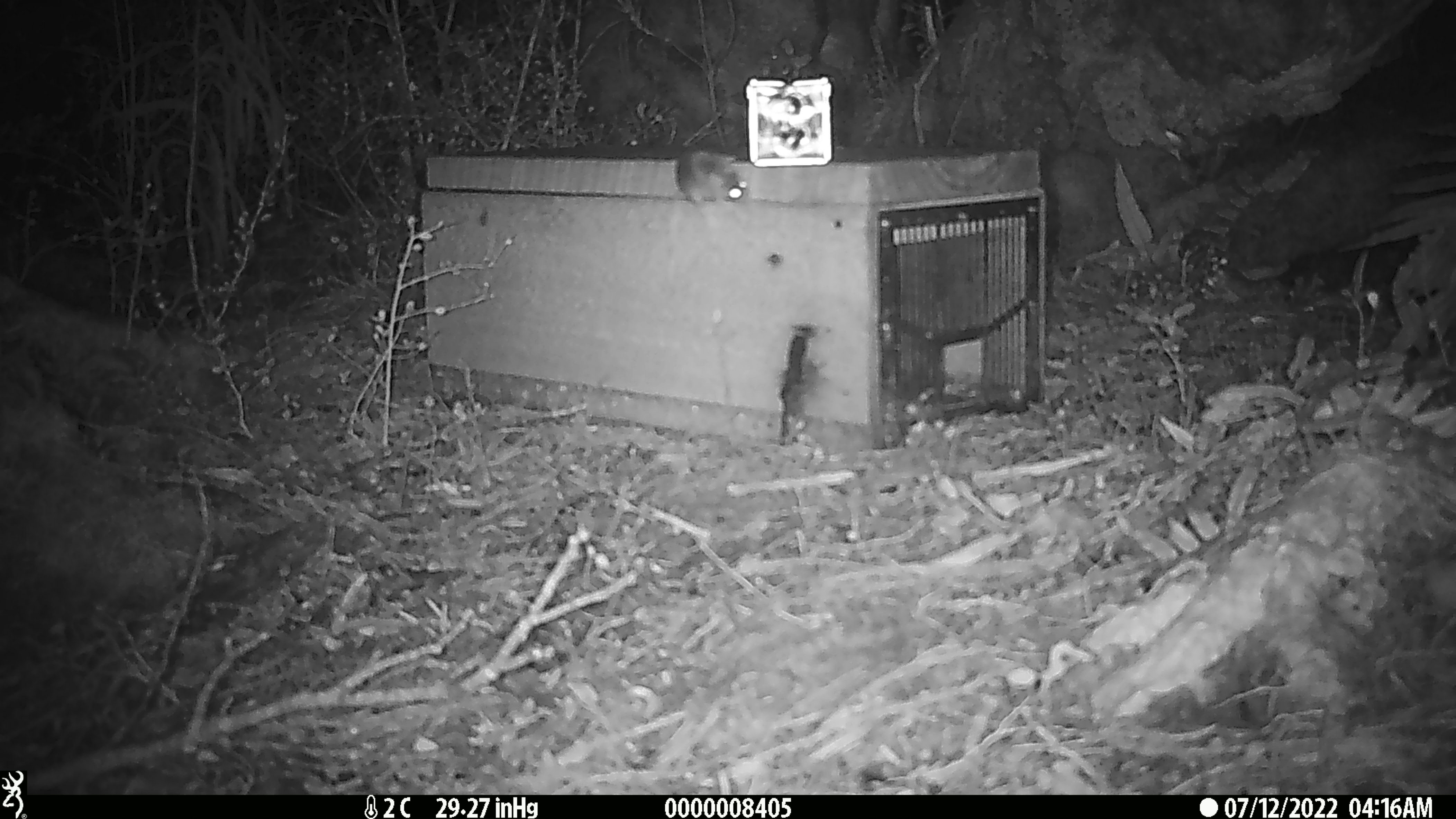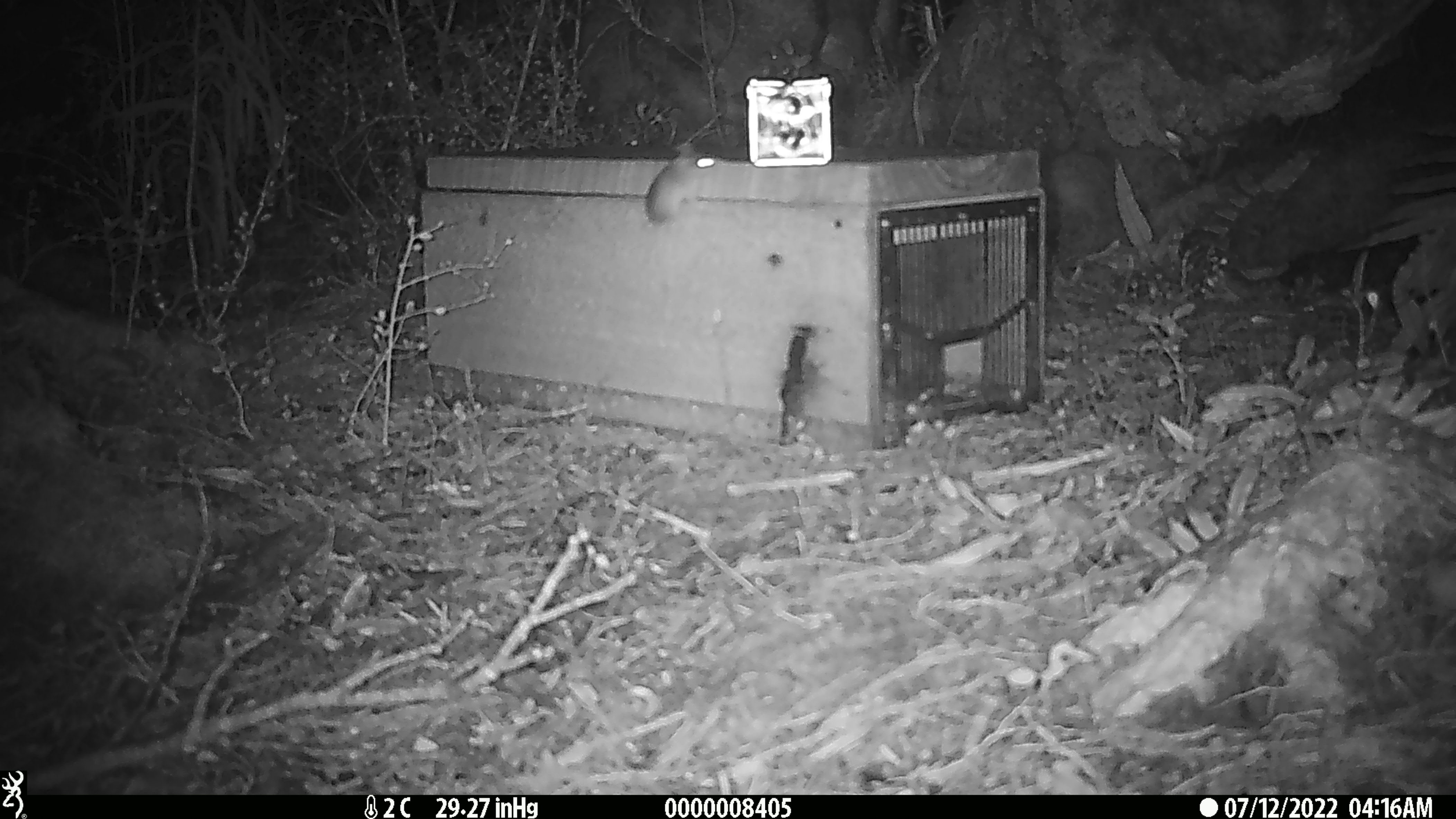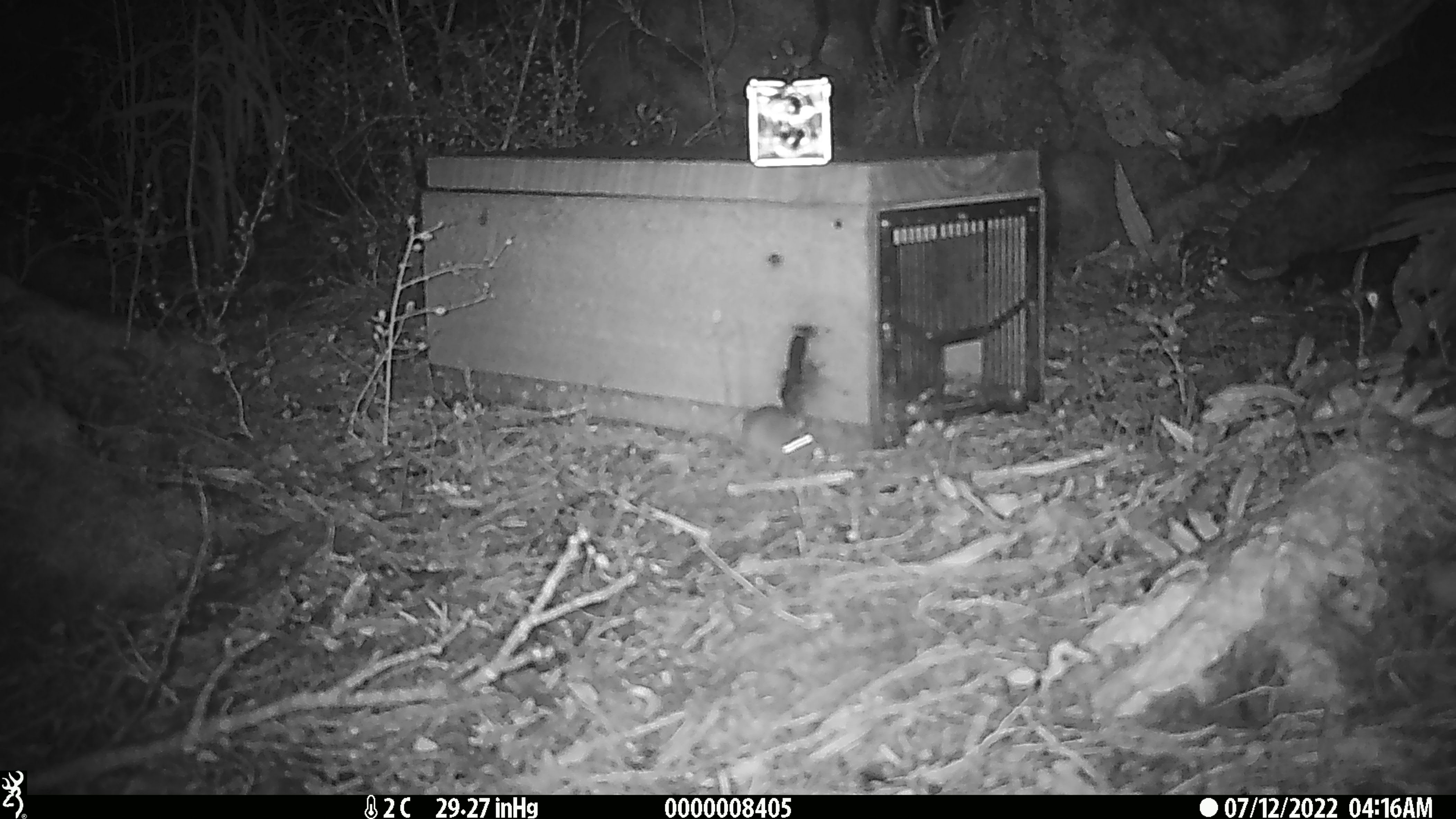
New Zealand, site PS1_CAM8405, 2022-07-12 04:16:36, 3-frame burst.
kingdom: Animalia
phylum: Chordata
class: Mammalia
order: Rodentia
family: Muridae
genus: Mus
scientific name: Mus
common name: mouse